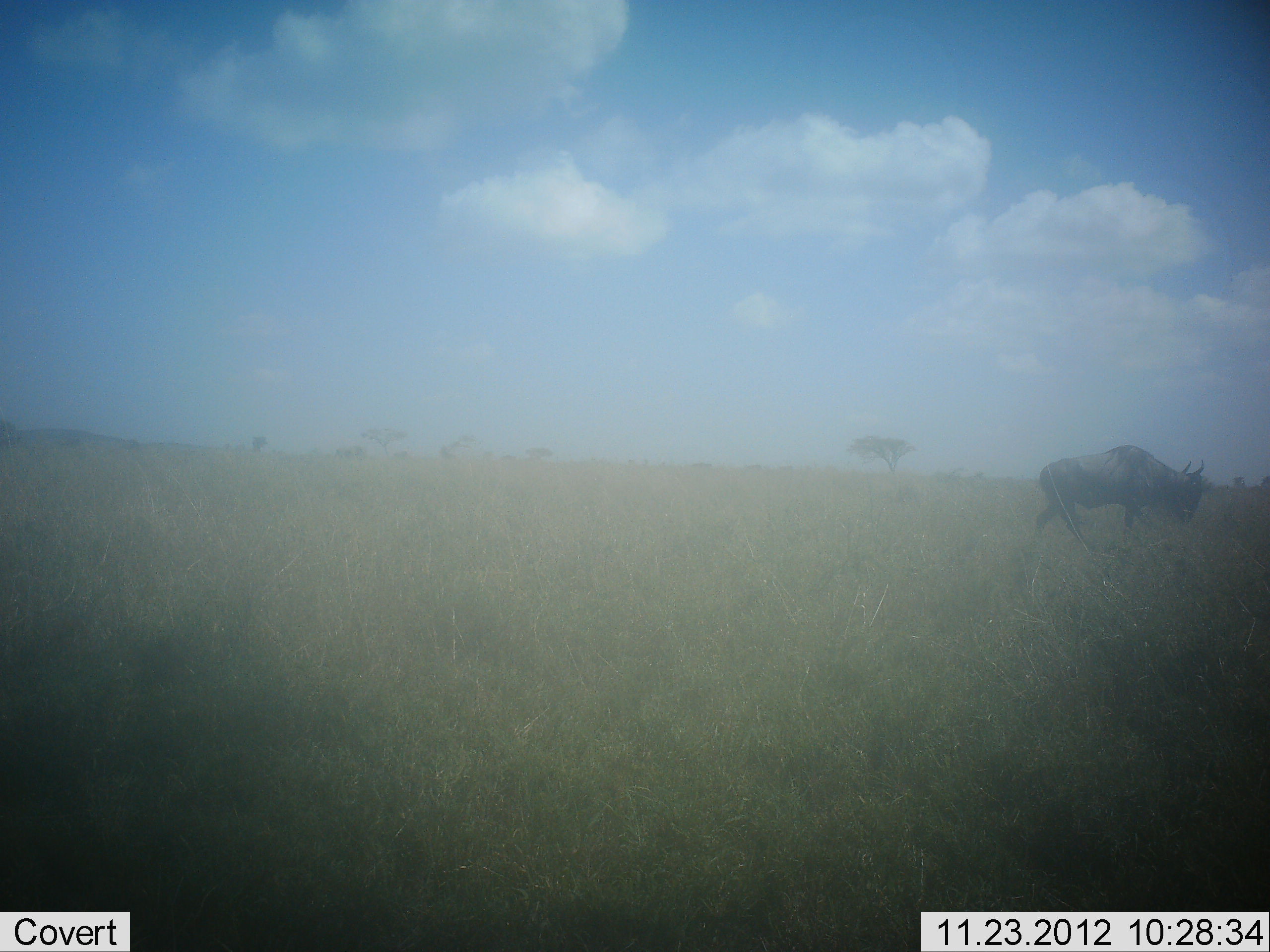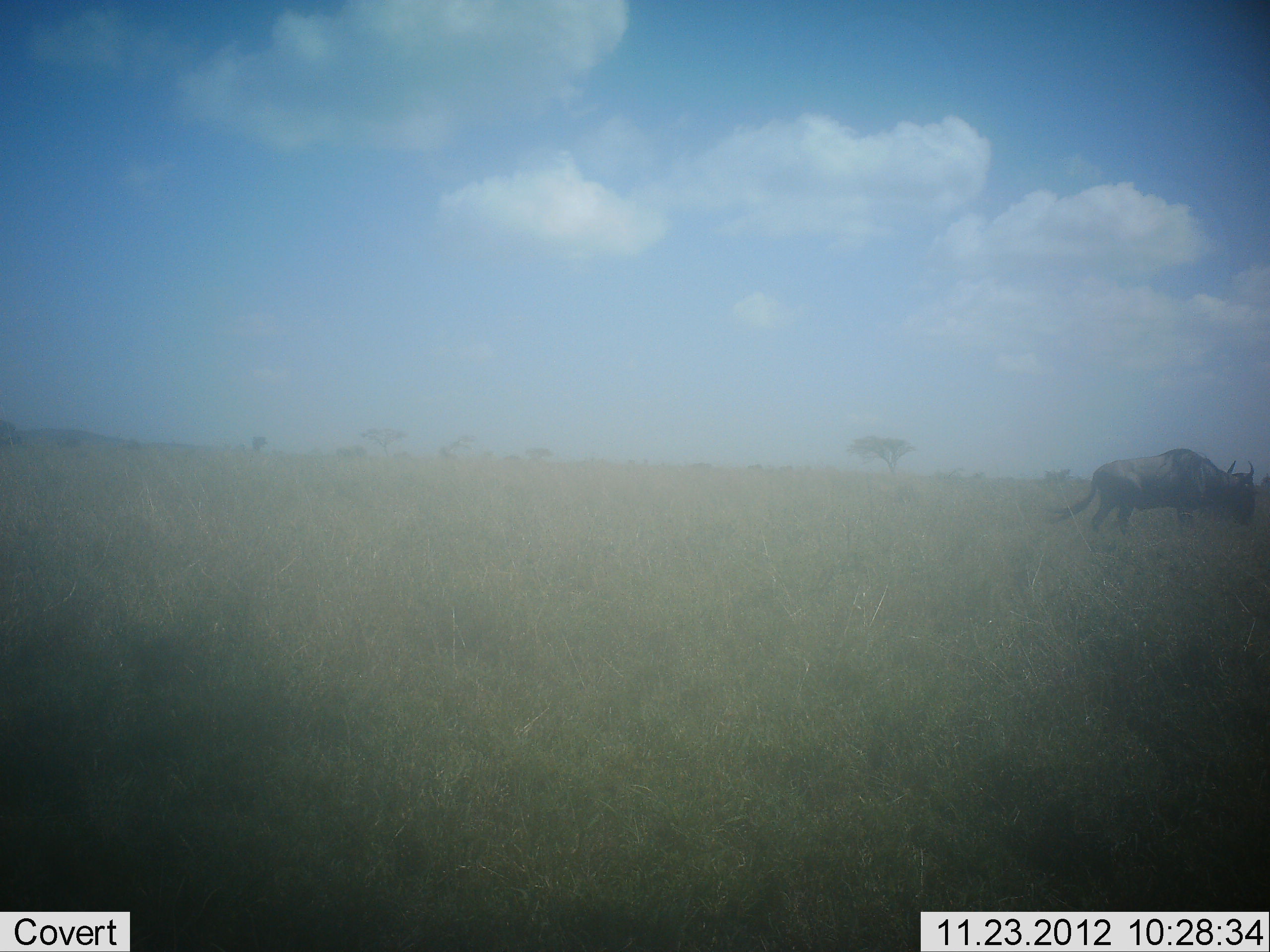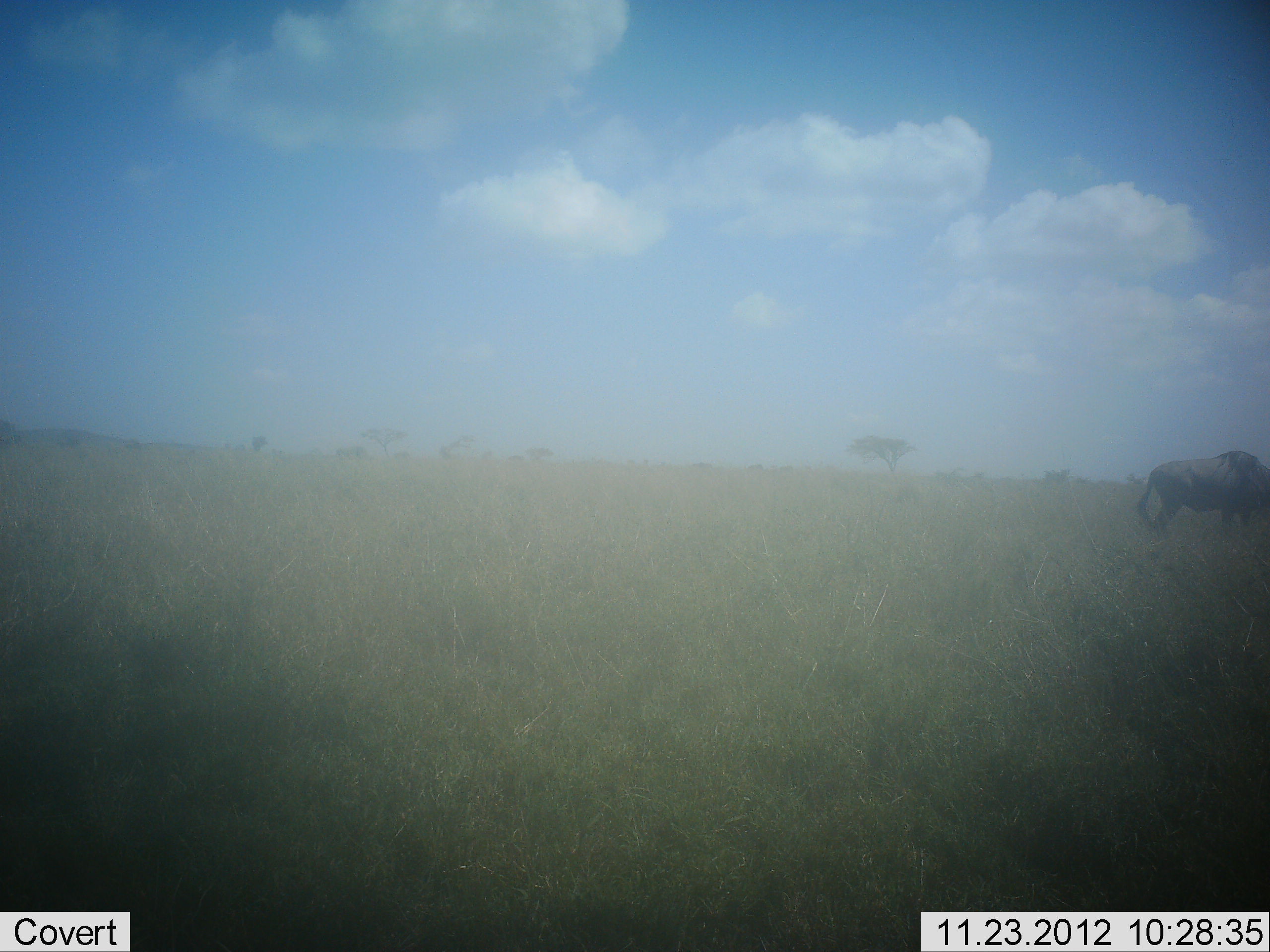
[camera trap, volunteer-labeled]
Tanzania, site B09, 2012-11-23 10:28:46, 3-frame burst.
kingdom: Animalia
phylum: Chordata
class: Mammalia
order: Artiodactyla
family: Bovidae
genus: Connochaetes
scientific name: Connochaetes taurinus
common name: blue wildebeest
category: wildebeest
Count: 1.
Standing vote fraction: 20%.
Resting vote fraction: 0%.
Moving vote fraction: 80%.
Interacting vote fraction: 0%.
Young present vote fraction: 0%.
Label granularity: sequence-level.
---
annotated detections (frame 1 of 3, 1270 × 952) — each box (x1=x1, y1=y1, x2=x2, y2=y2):
animal: (x1=1030, y1=441, x2=1208, y2=557)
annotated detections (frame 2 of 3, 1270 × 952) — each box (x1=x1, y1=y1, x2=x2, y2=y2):
animal: (x1=1047, y1=446, x2=1260, y2=538)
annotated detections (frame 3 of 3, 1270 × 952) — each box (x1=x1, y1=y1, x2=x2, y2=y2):
animal: (x1=1134, y1=450, x2=1270, y2=536)